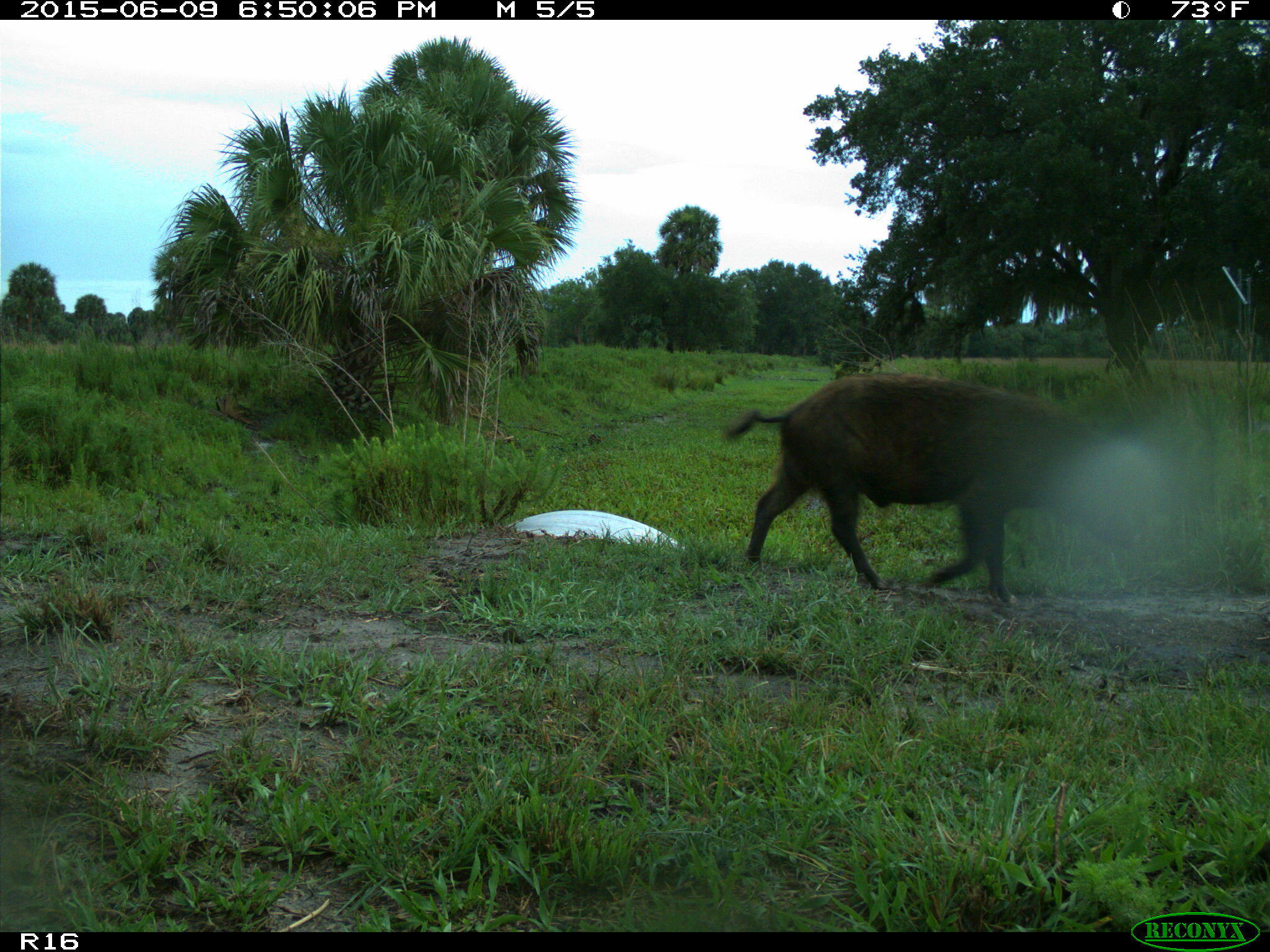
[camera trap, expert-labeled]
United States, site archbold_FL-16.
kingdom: Animalia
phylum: Chordata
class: Mammalia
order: Artiodactyla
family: Suidae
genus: Sus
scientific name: Sus scrofa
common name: wild boar